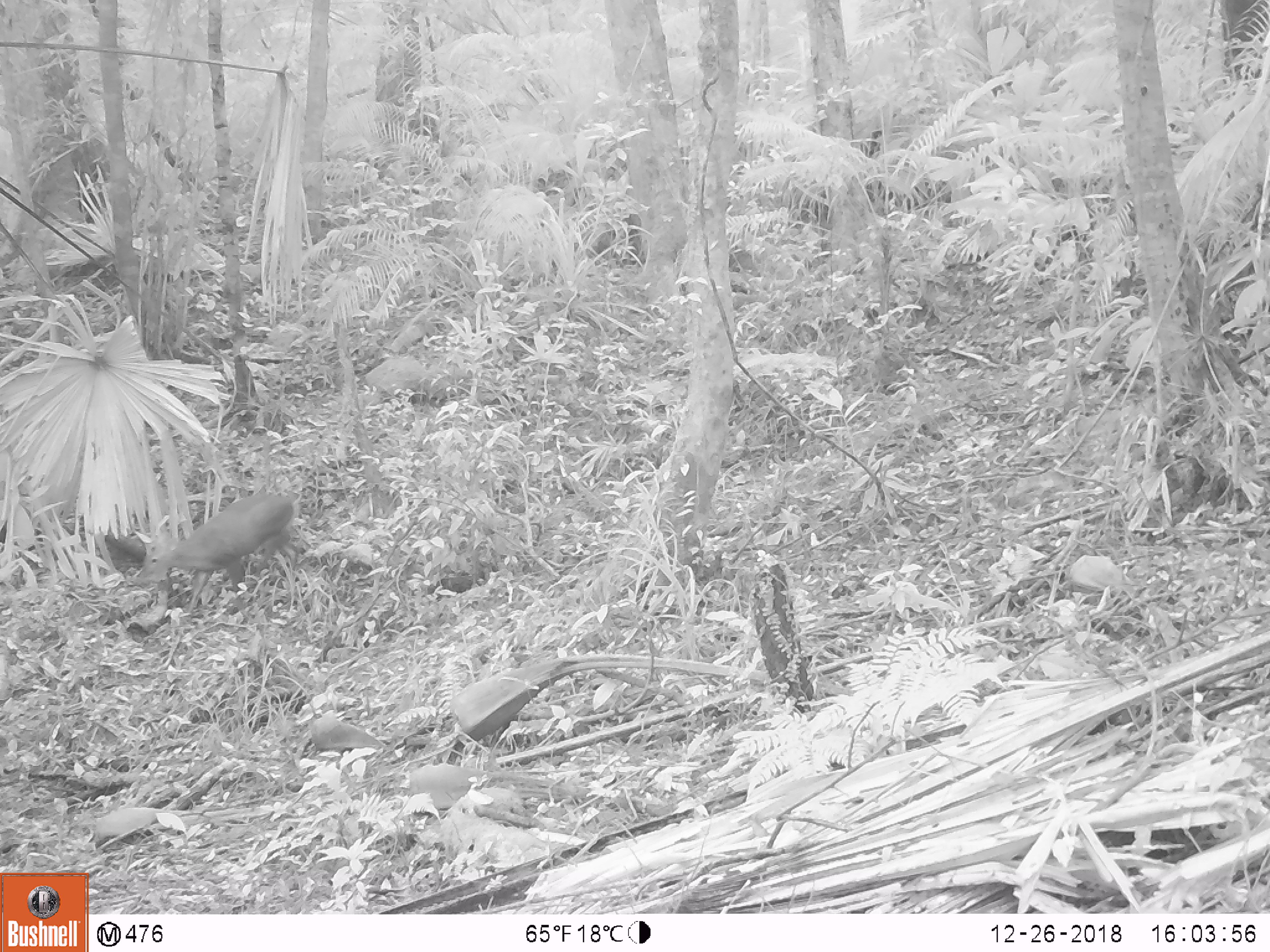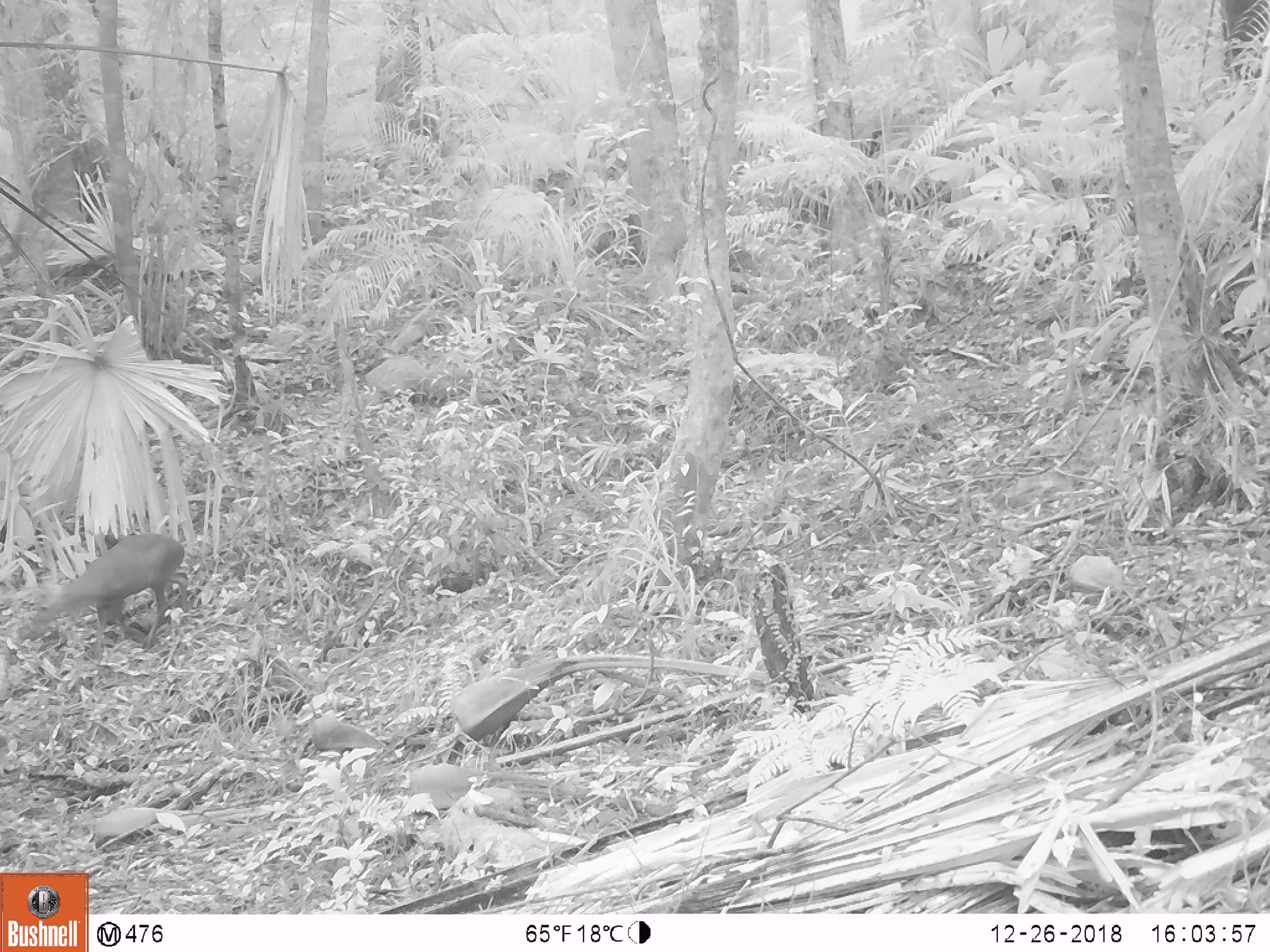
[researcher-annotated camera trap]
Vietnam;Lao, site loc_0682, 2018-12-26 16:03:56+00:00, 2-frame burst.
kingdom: Animalia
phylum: Chordata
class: Mammalia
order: Artiodactyla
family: Cervidae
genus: Muntiacus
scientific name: Muntiacus rooseveltorum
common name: roosevelt's muntjac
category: roosevelts muntjac group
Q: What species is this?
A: Roosevelts muntjac group (roosevelt's muntjac) (Muntiacus rooseveltorum).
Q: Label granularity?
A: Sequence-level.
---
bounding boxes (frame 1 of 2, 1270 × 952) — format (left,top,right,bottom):
roosevelts muntjac group: (132,488,299,614)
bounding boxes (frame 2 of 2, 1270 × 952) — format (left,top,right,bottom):
roosevelts muntjac group: (30,531,191,661)